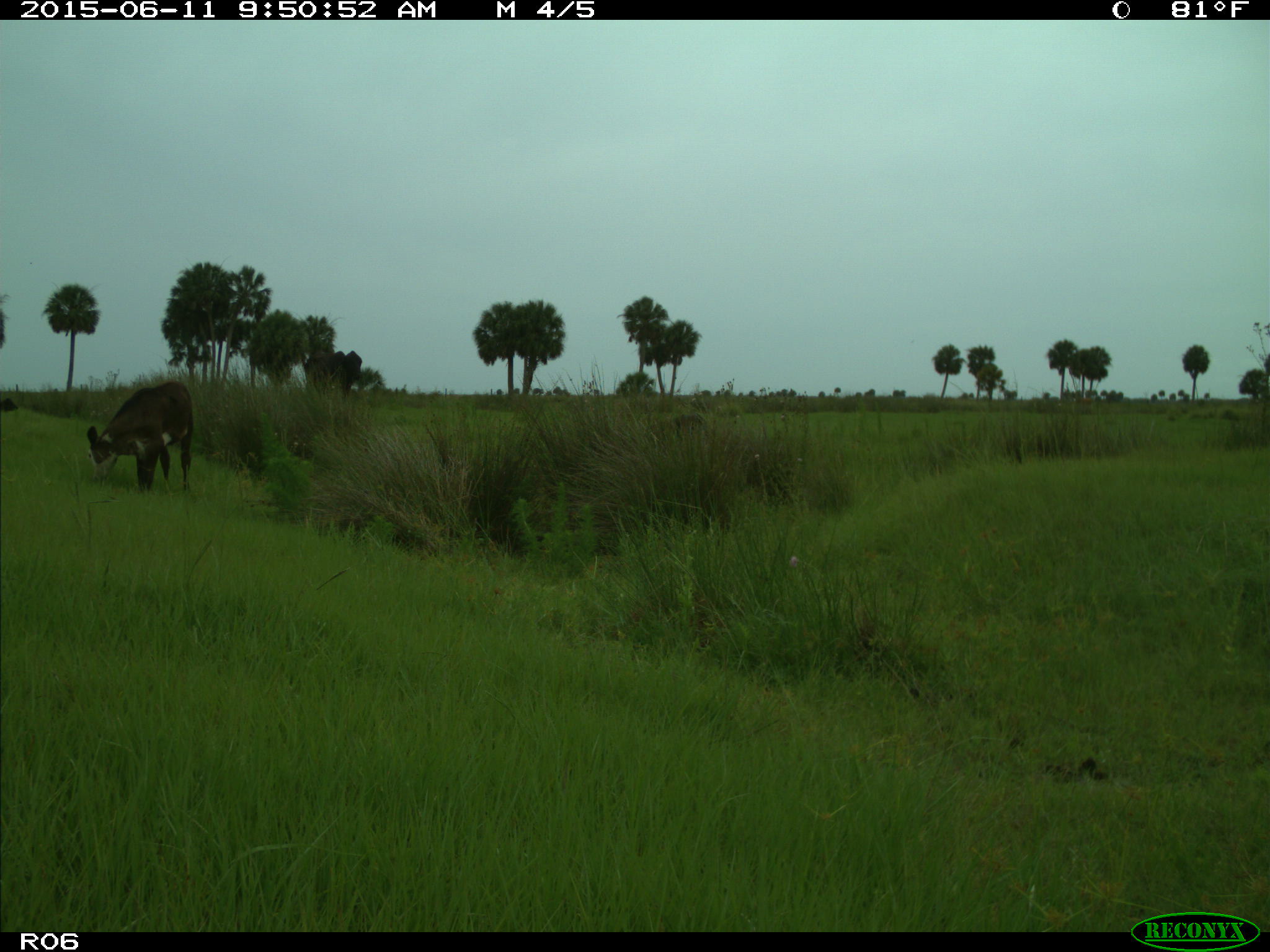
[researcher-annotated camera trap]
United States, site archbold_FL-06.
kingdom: Animalia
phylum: Chordata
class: Mammalia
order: Artiodactyla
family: Bovidae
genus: Bos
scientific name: Bos taurus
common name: domestic cow